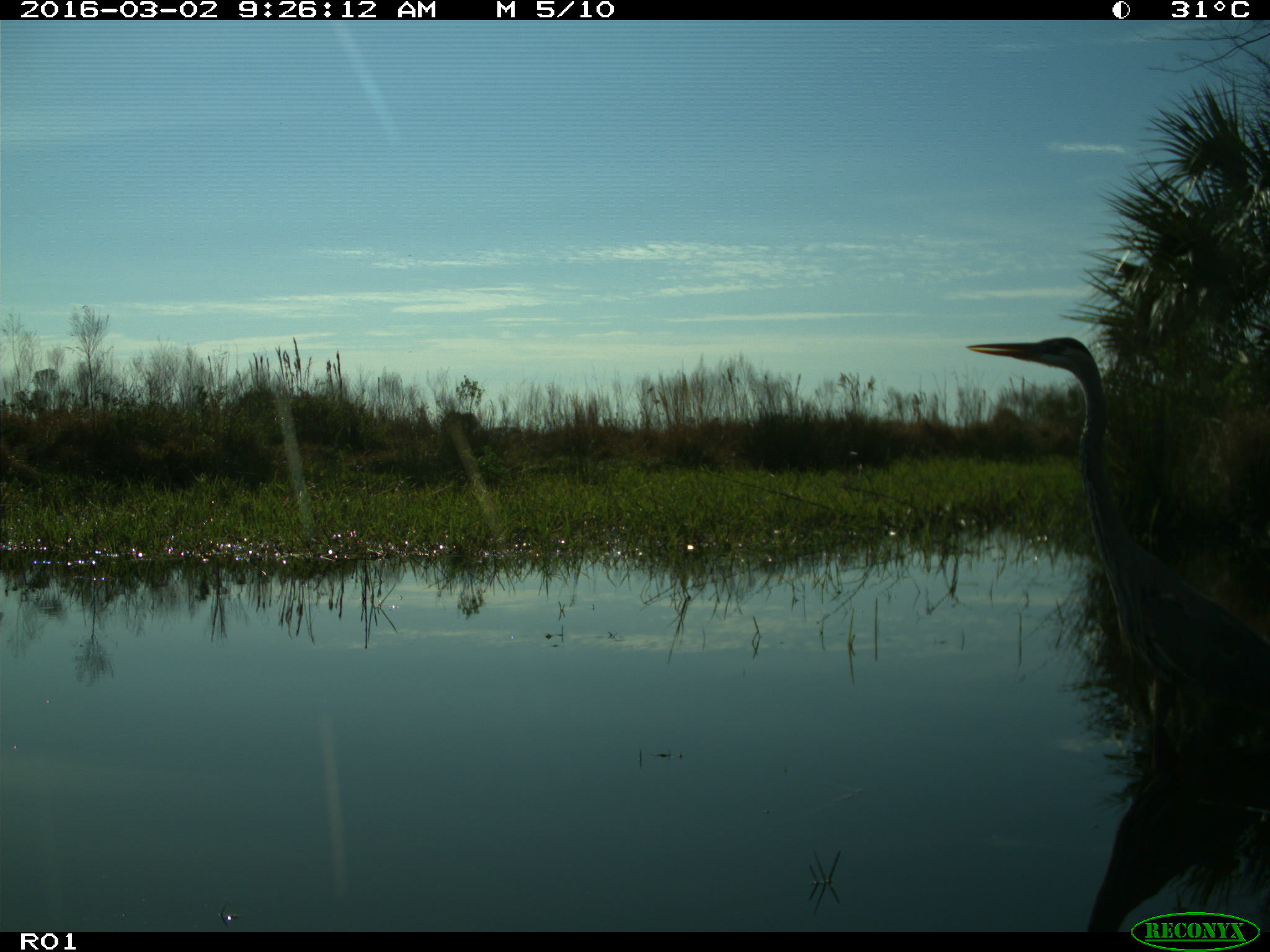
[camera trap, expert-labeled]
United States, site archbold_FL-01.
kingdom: Animalia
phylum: Chordata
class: Aves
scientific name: Aves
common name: birds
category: unidentified bird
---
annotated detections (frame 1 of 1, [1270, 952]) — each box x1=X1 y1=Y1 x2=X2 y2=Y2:
animal: x1=966 y1=337 x2=1269 y2=767